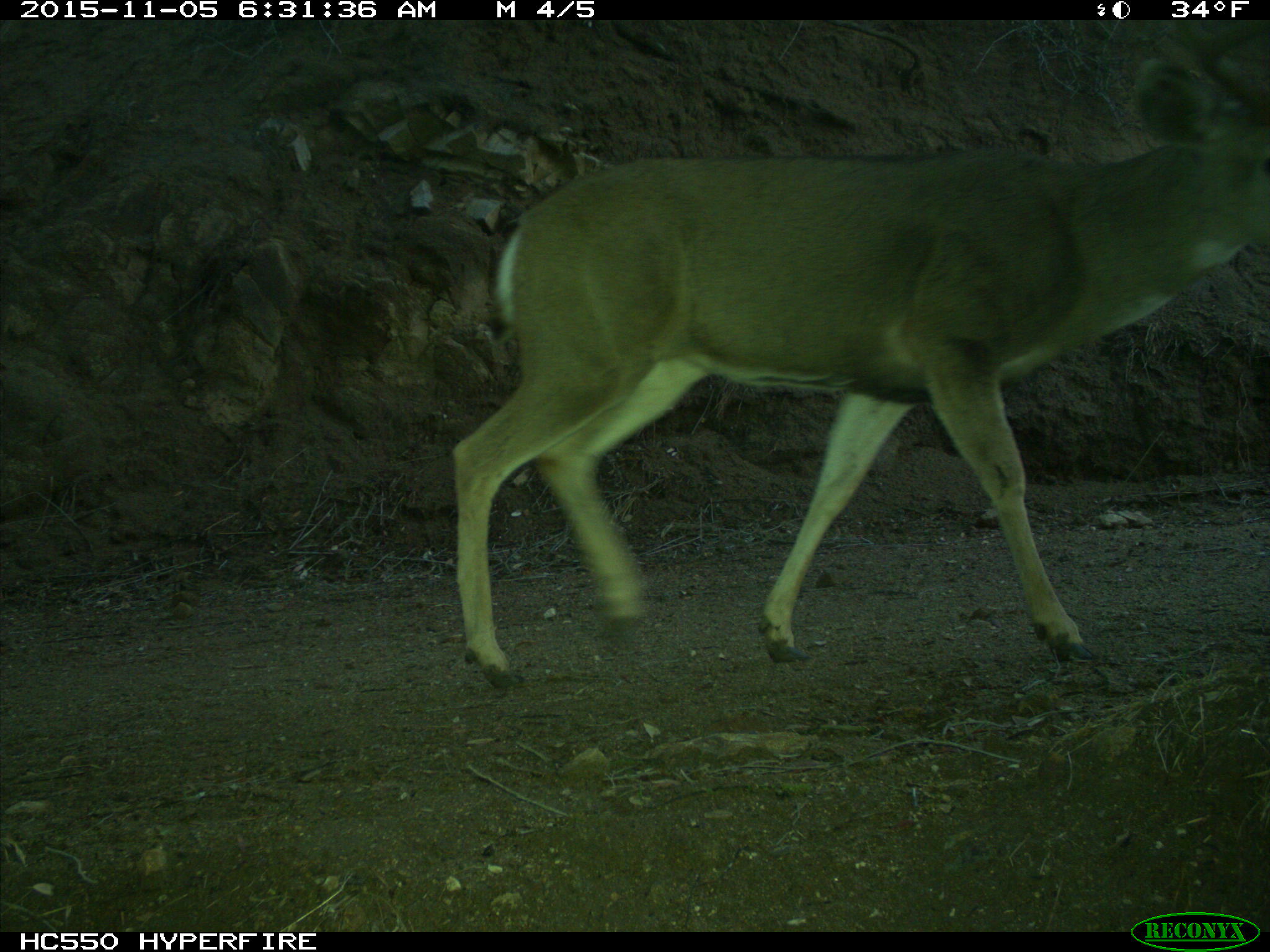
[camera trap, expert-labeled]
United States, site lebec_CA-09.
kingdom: Animalia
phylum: Chordata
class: Mammalia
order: Artiodactyla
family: Cervidae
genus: Odocoileus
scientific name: Odocoileus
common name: deer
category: unidentified deer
Unidentified deer (deer) (Odocoileus).